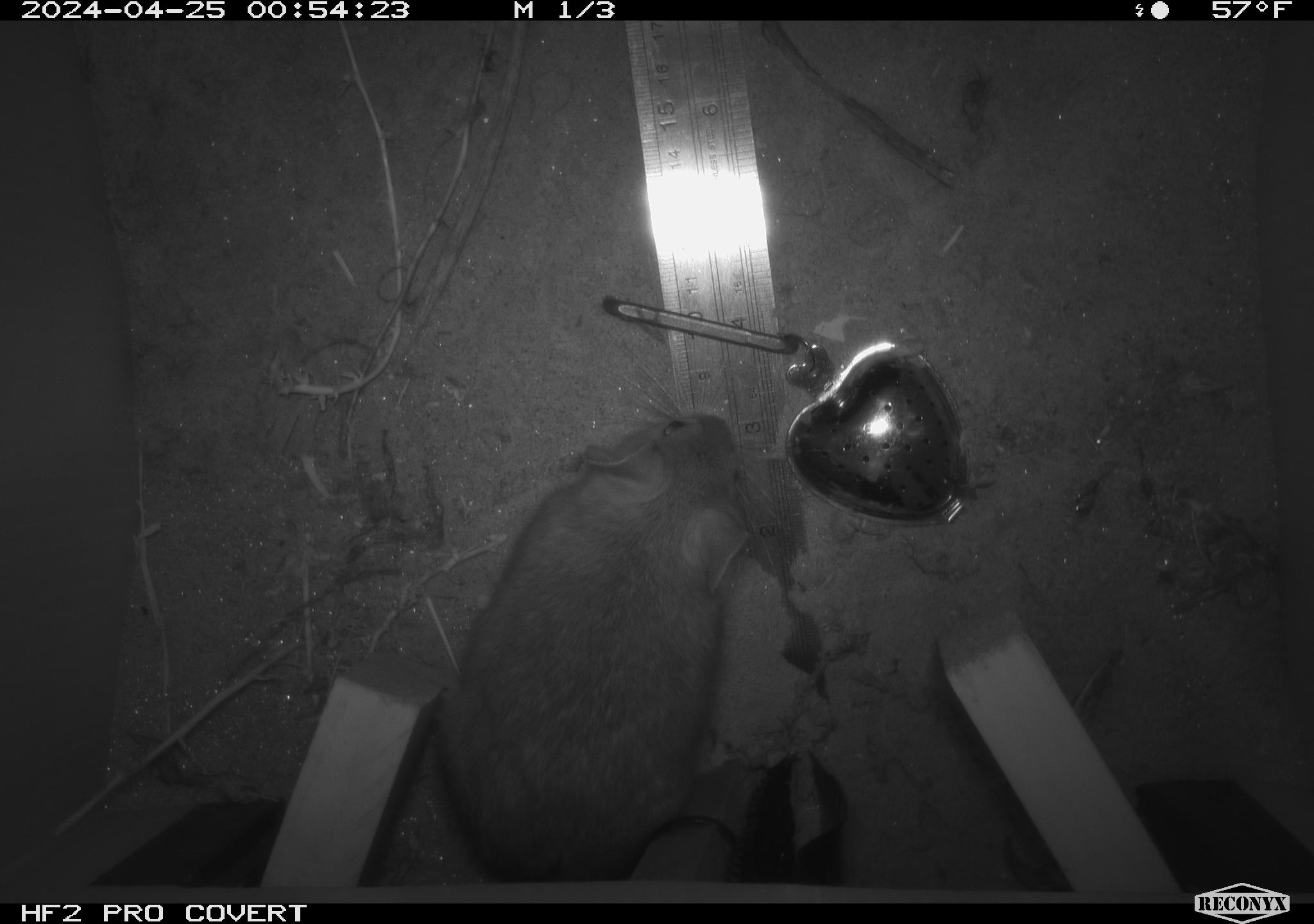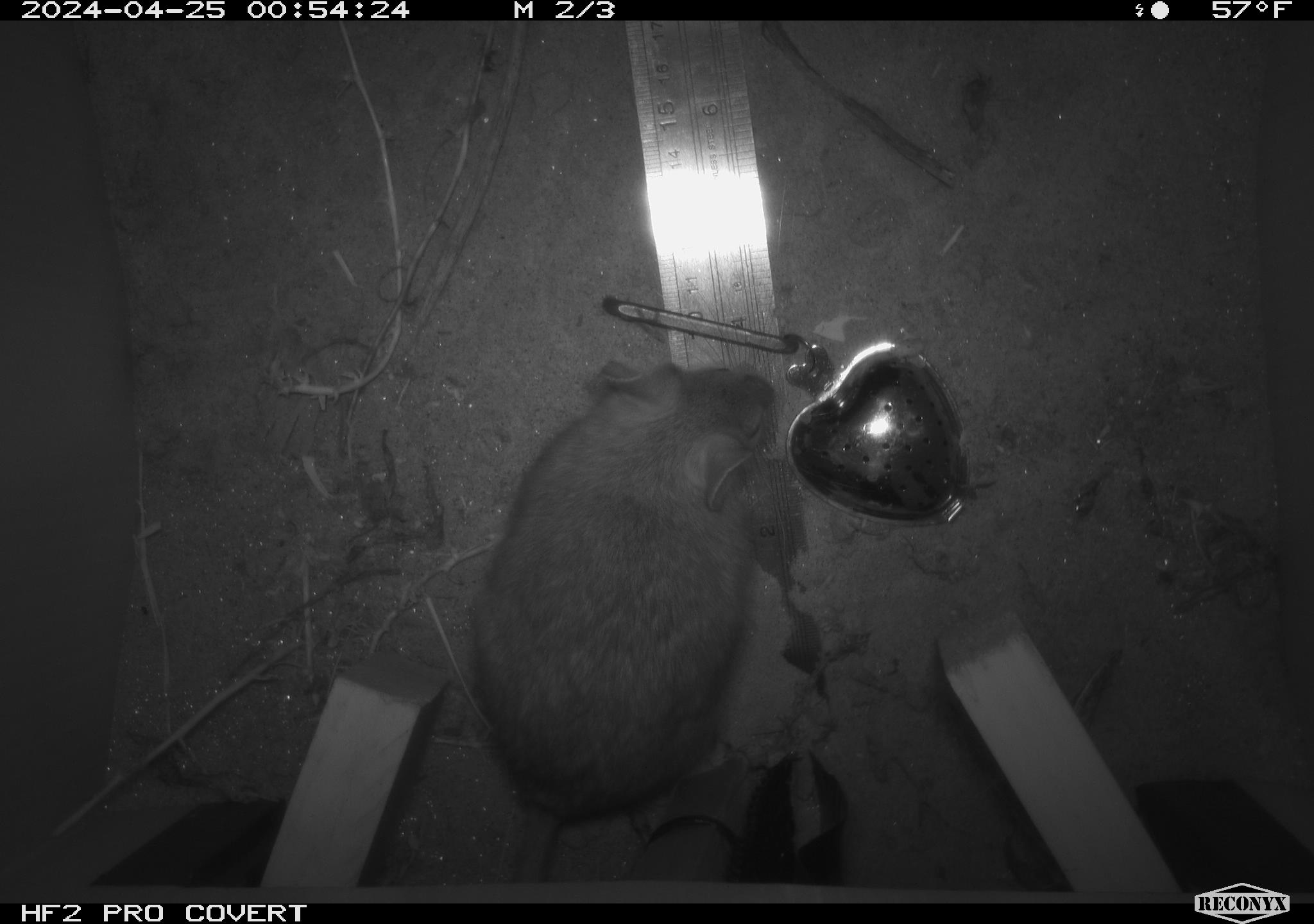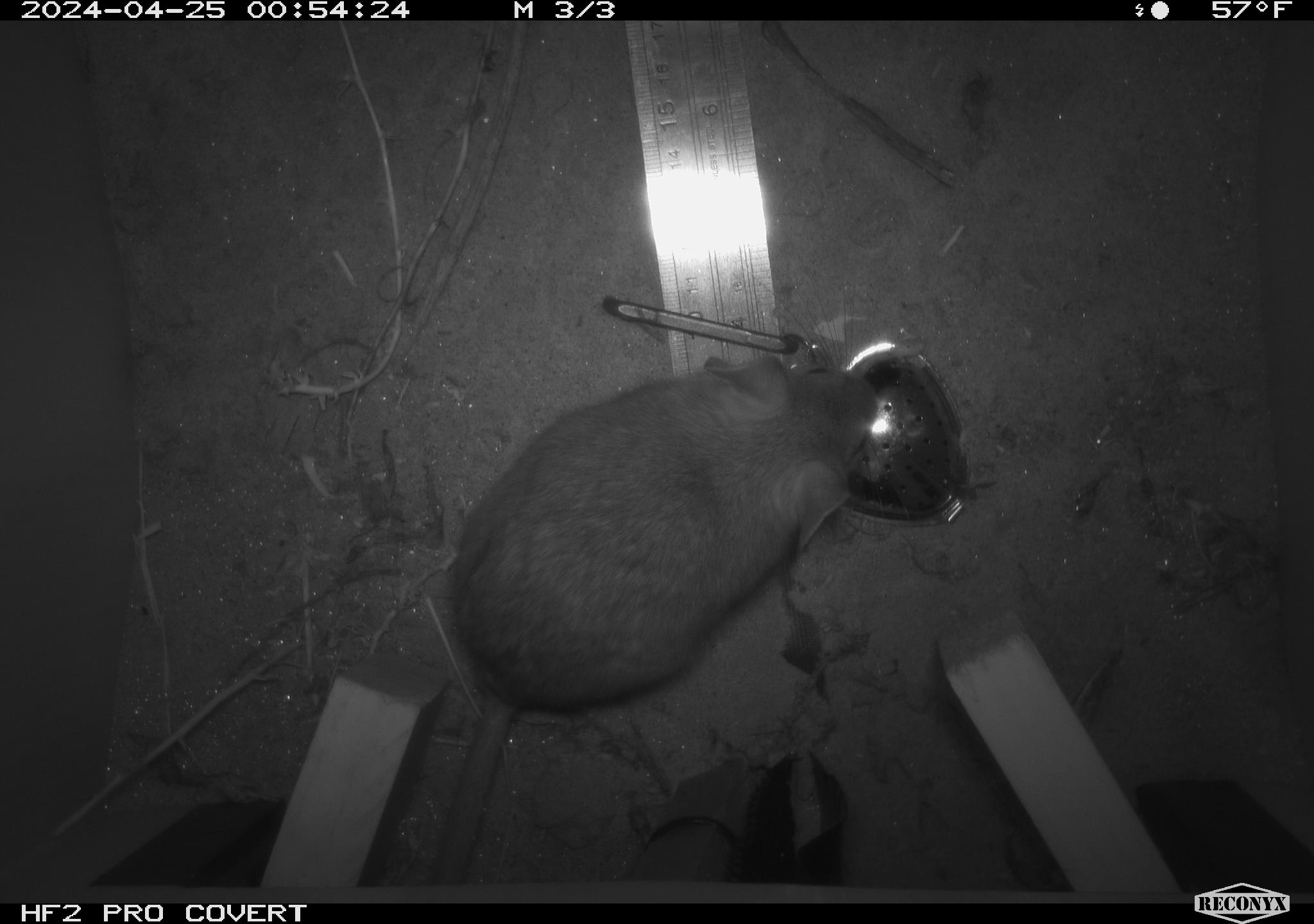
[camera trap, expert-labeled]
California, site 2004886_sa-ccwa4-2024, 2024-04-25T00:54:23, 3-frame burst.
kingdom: Animalia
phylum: Chordata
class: Mammalia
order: Rodentia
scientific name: Rodentia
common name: woodrat or rat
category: woodrat or rat species